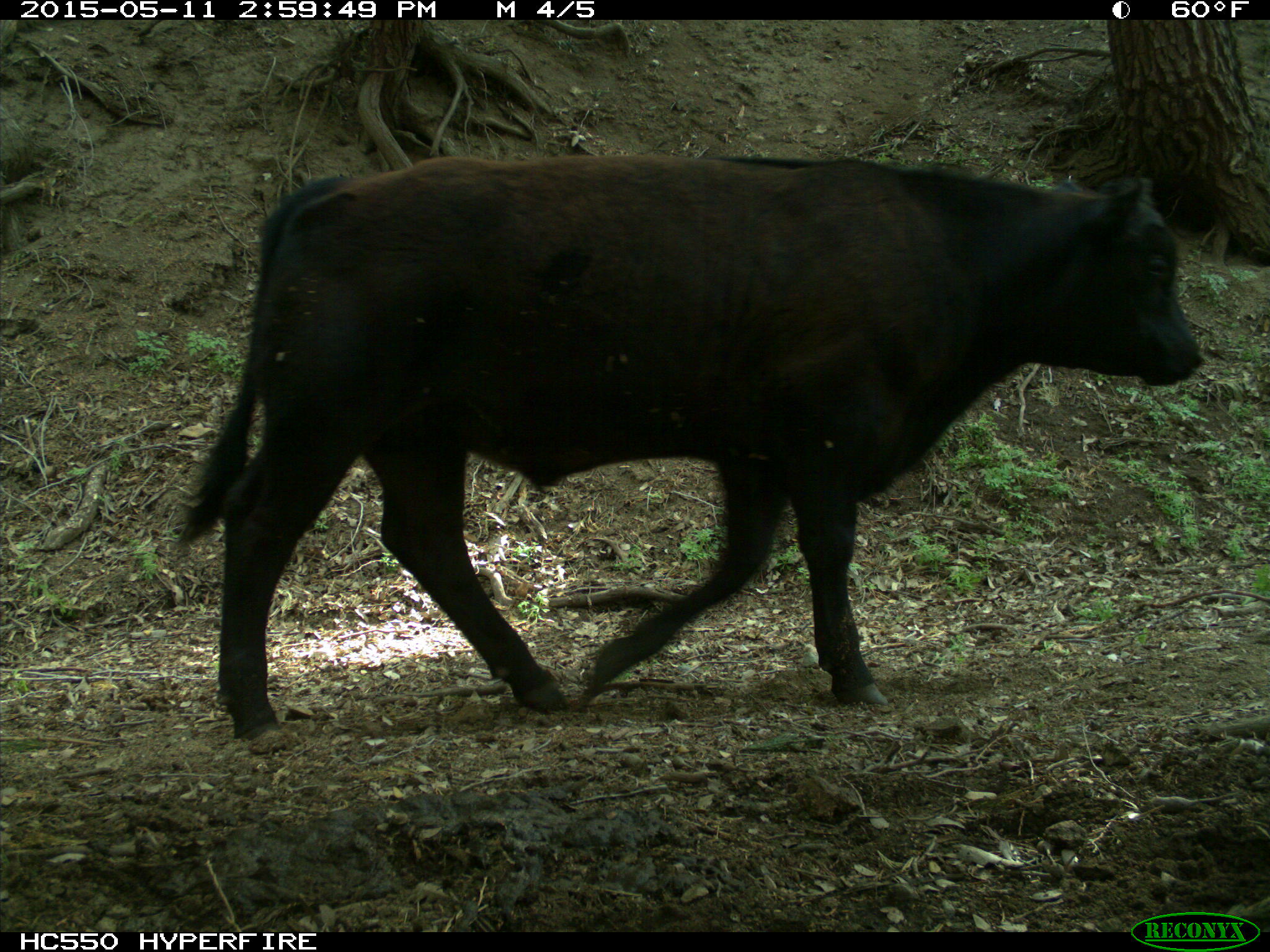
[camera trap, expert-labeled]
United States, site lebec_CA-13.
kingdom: Animalia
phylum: Chordata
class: Mammalia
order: Artiodactyla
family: Bovidae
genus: Bos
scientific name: Bos taurus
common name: domestic cow